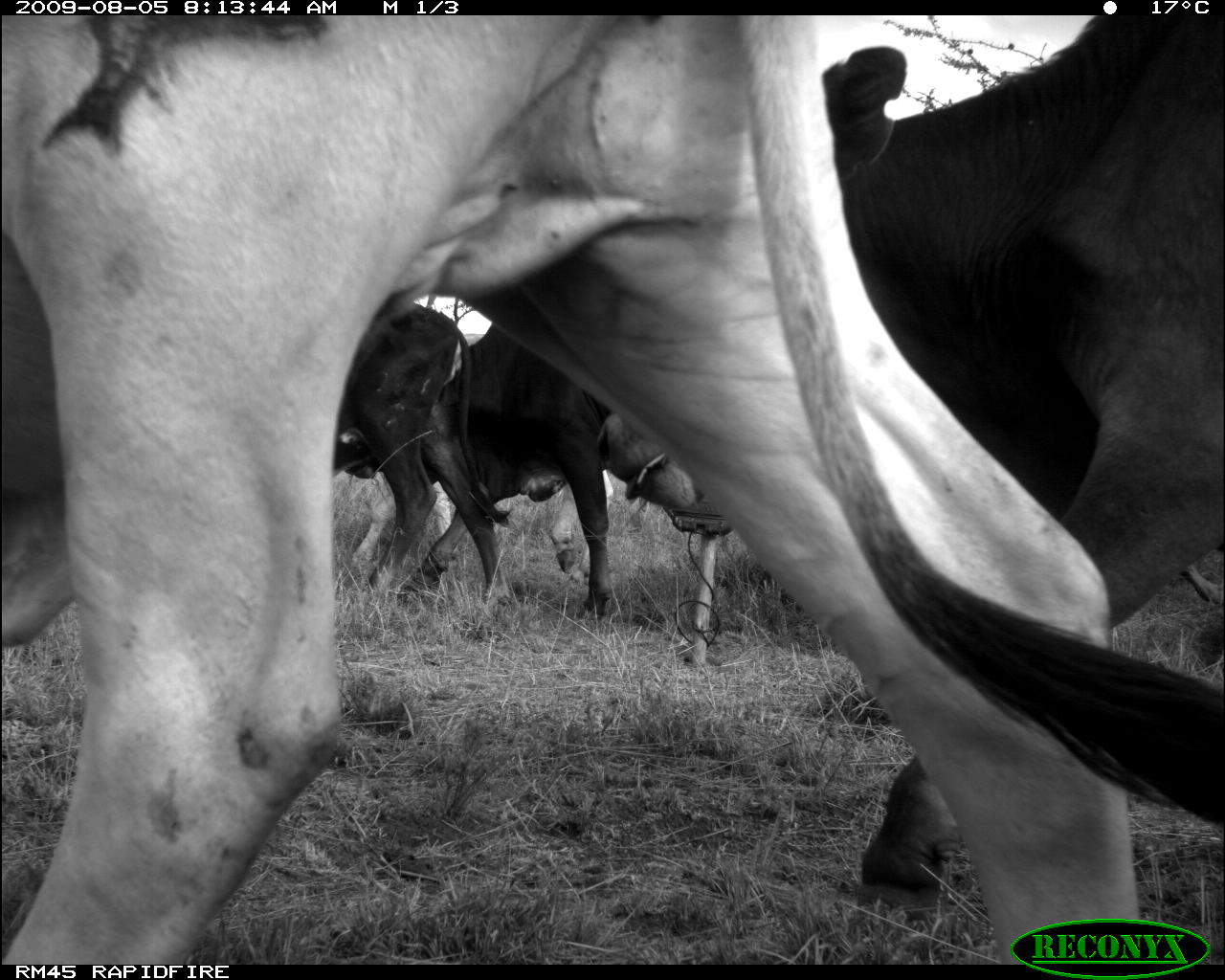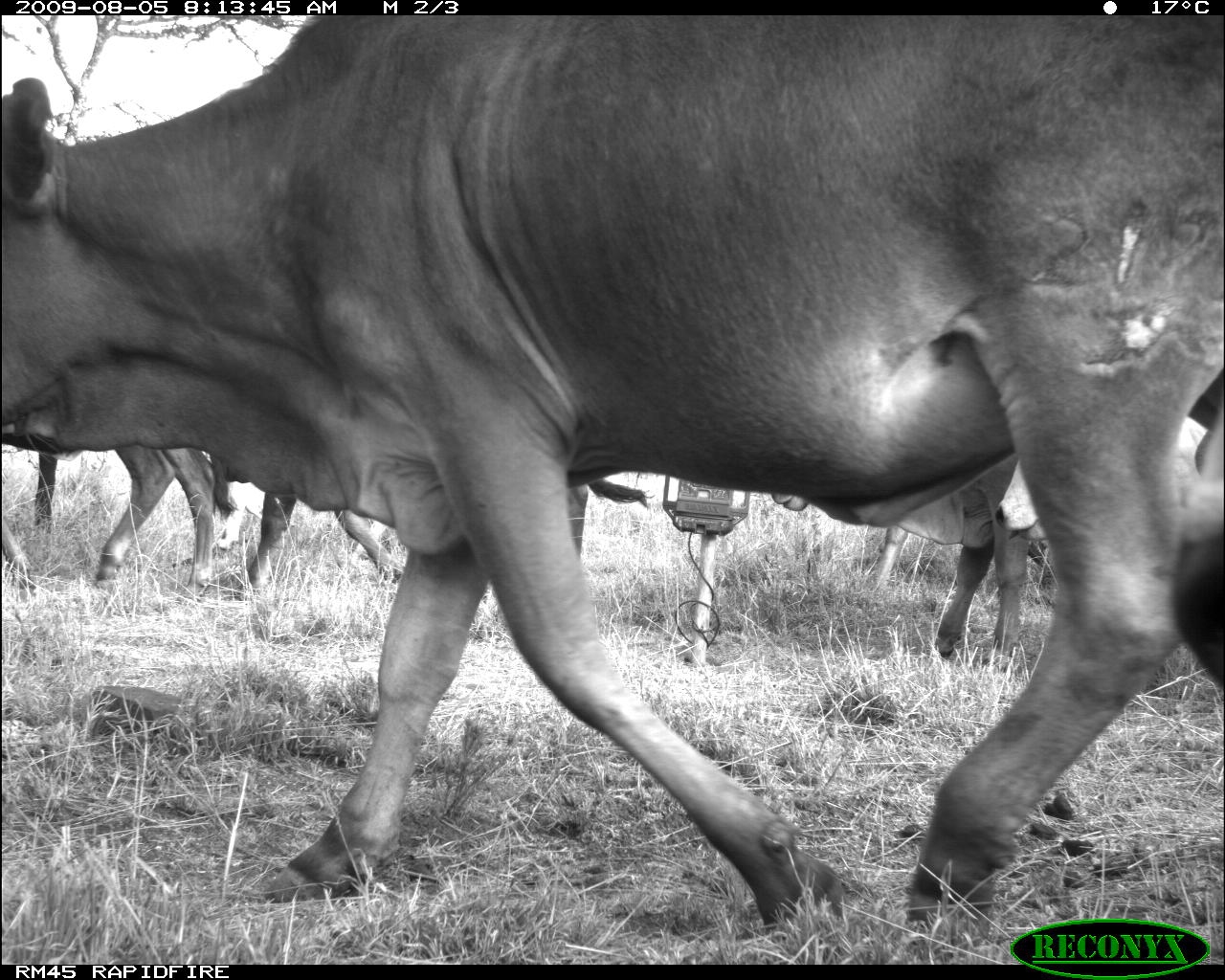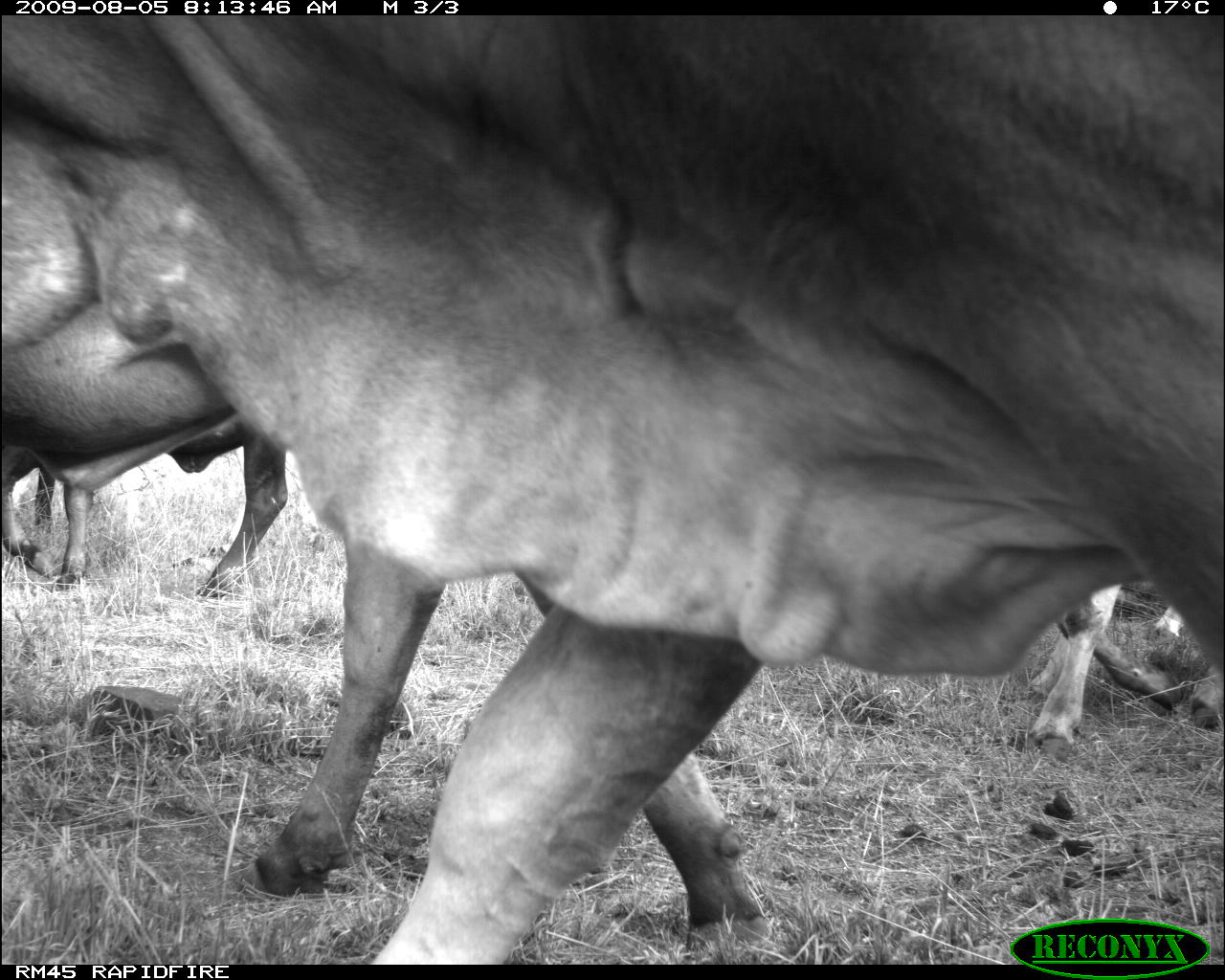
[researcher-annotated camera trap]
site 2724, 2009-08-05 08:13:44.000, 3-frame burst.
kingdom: Animalia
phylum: Chordata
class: Mammalia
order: Artiodactyla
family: Bovidae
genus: Bos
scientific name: Bos taurus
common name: domestic cattle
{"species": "Bos taurus (domestic cattle)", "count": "5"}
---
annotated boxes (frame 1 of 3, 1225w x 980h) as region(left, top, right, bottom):
bos taurus: region(0, 15, 1225, 964); region(792, 15, 1222, 908); region(343, 305, 622, 621); region(332, 296, 510, 606)